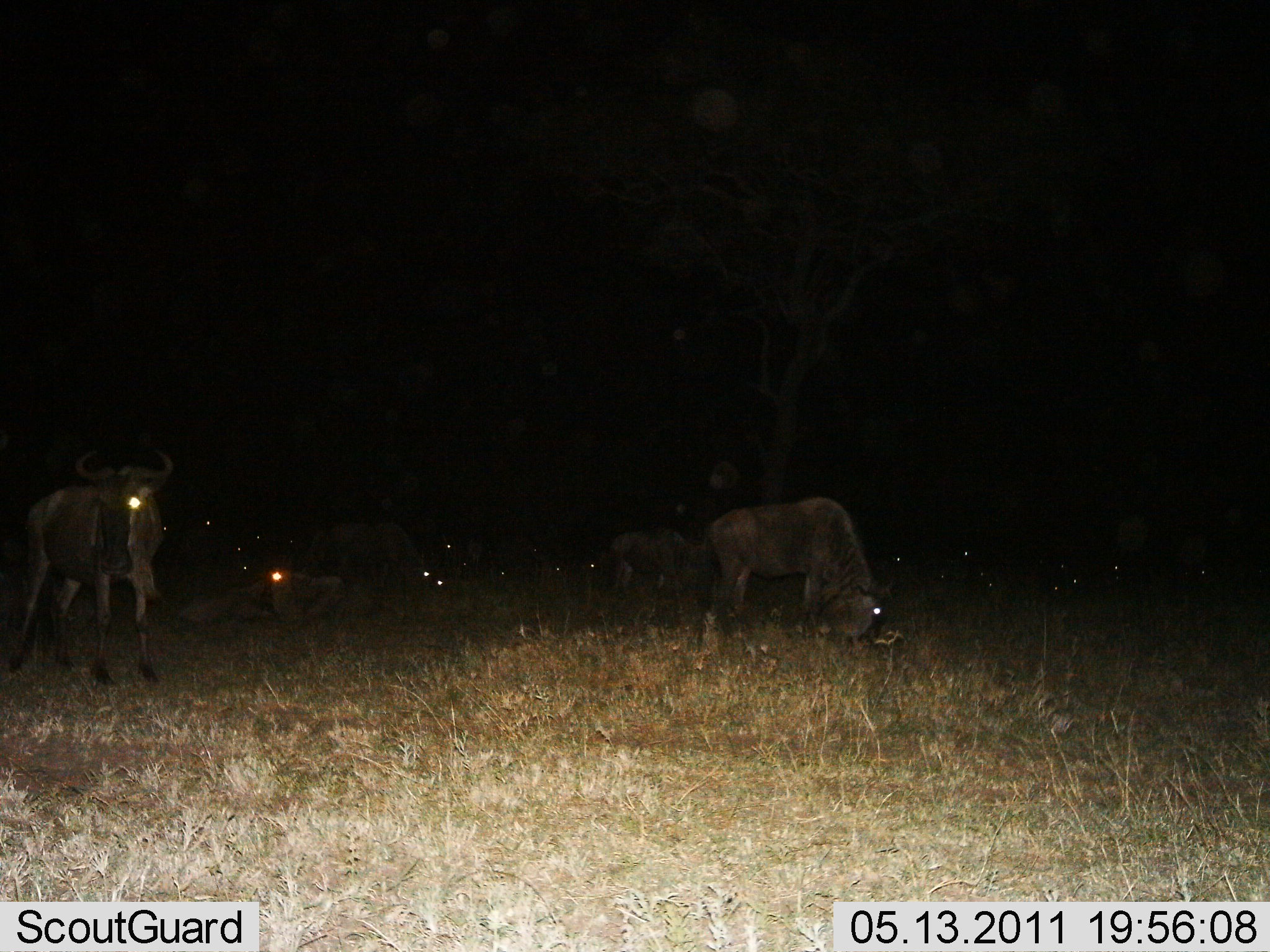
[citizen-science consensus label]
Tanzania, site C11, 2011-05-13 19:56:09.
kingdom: Animalia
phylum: Chordata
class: Mammalia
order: Artiodactyla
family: Bovidae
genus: Connochaetes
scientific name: Connochaetes taurinus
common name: blue wildebeest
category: wildebeest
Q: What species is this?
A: Wildebeest (blue wildebeest) (Connochaetes taurinus).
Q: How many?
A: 11-50.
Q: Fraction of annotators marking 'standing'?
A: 67%.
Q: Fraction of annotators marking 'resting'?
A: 33%.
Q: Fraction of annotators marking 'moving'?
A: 8%.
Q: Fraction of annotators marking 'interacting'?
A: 0%.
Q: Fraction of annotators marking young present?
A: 0%.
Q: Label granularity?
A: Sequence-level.